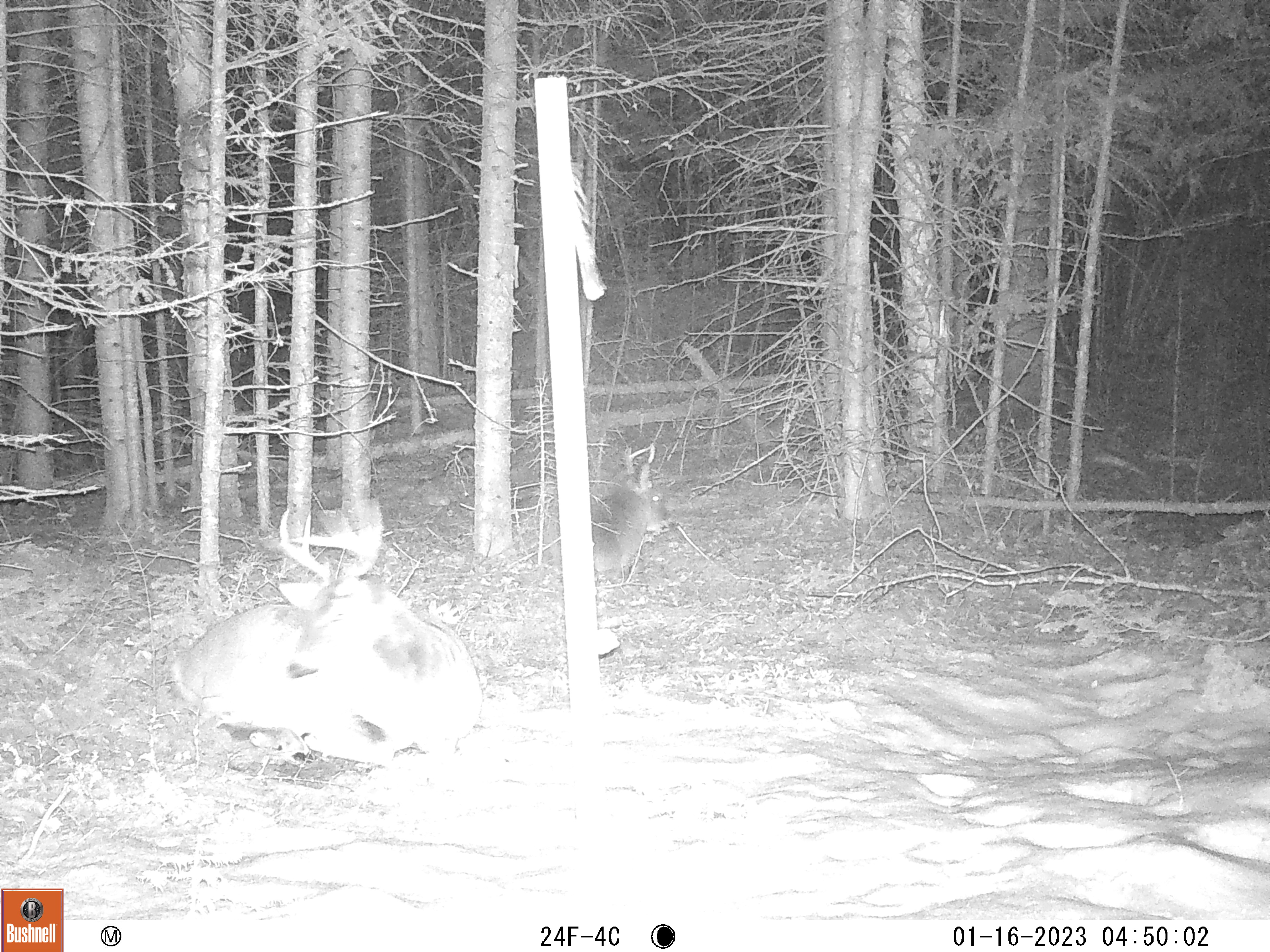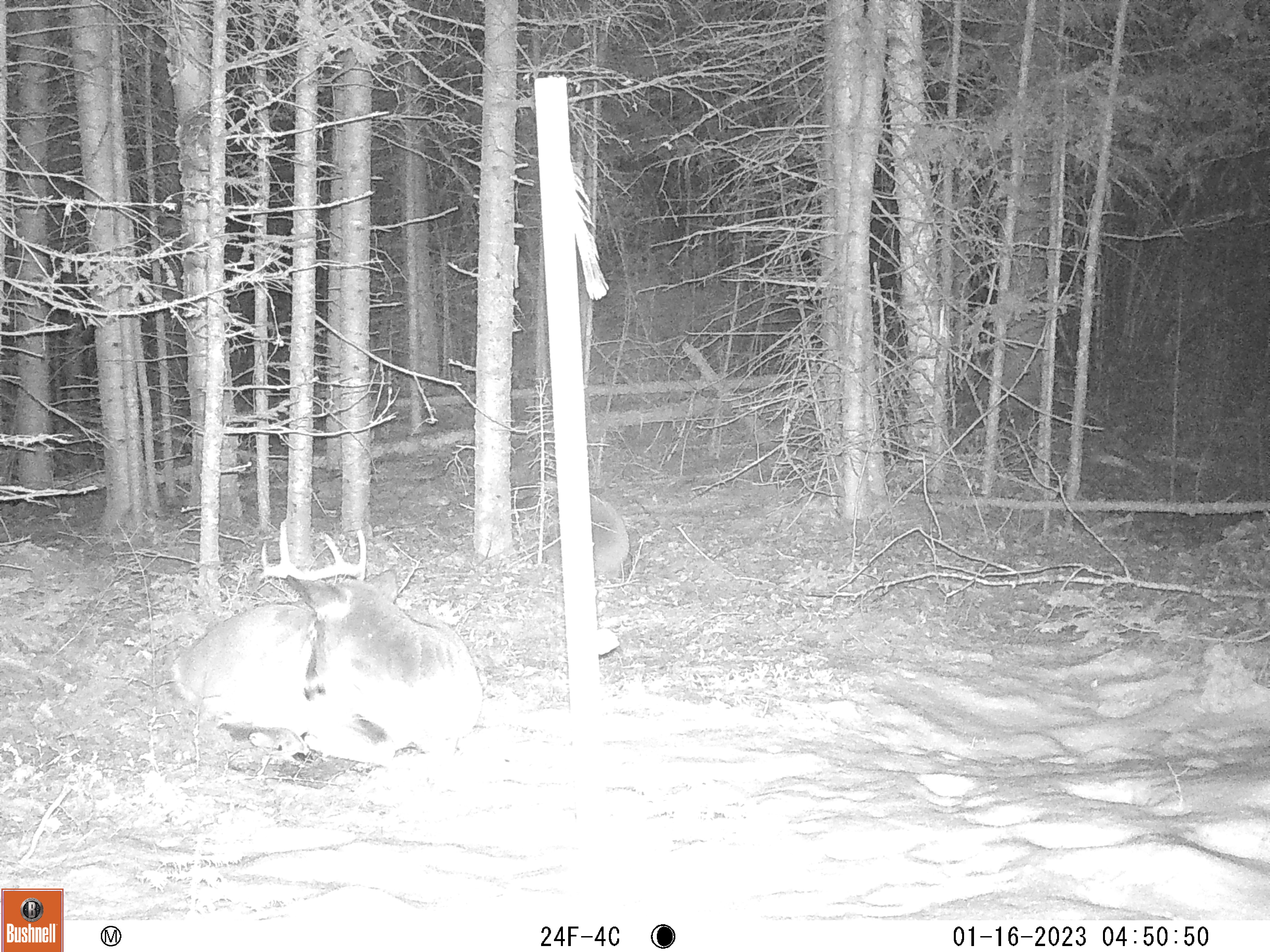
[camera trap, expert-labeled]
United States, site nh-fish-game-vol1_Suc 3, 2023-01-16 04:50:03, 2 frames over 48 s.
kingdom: Animalia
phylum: Chordata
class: Mammalia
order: Artiodactyla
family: Cervidae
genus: Odocoileus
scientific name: Odocoileus virginianus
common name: white-tailed deer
White-tailed deer (Odocoileus virginianus).